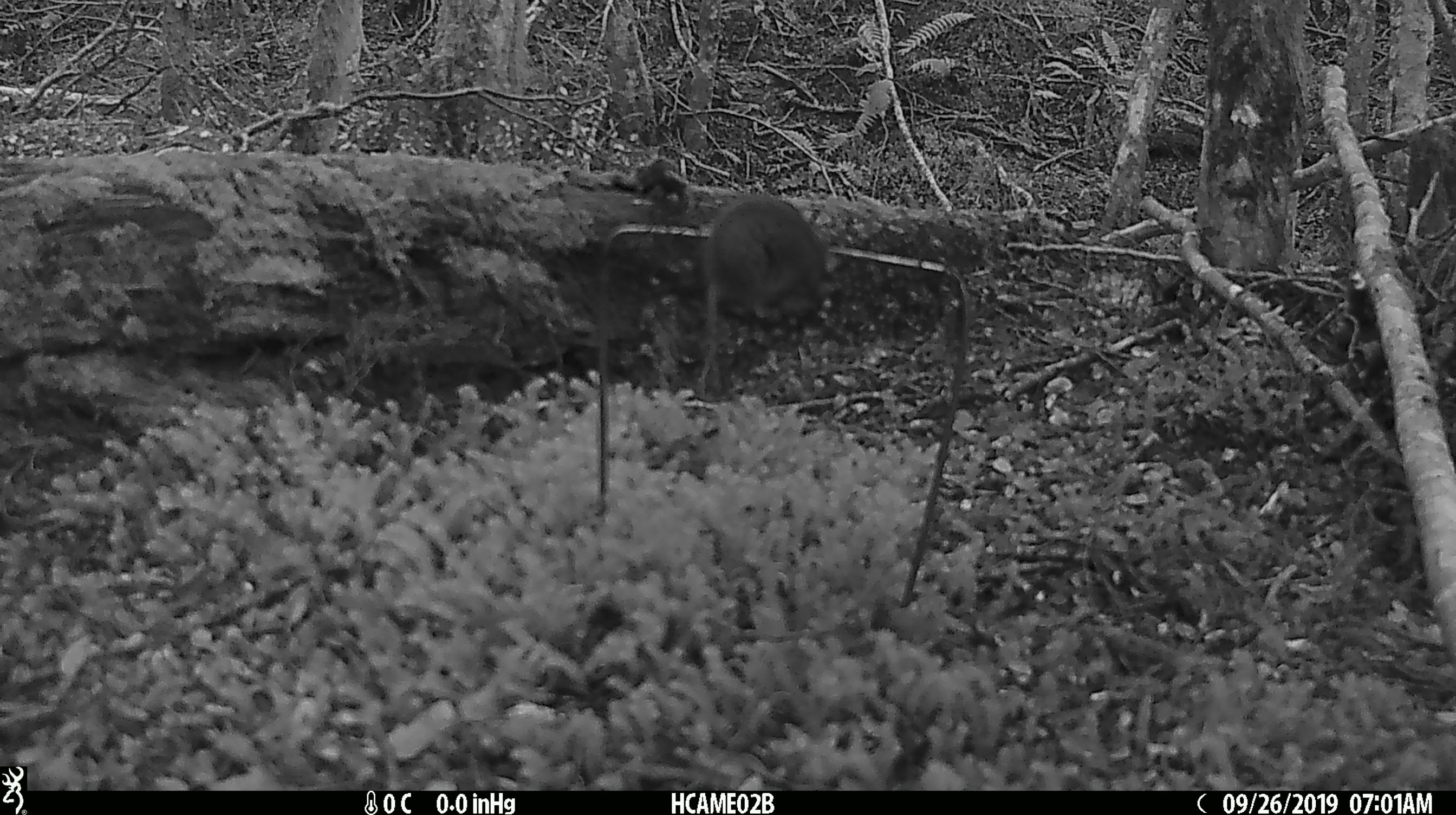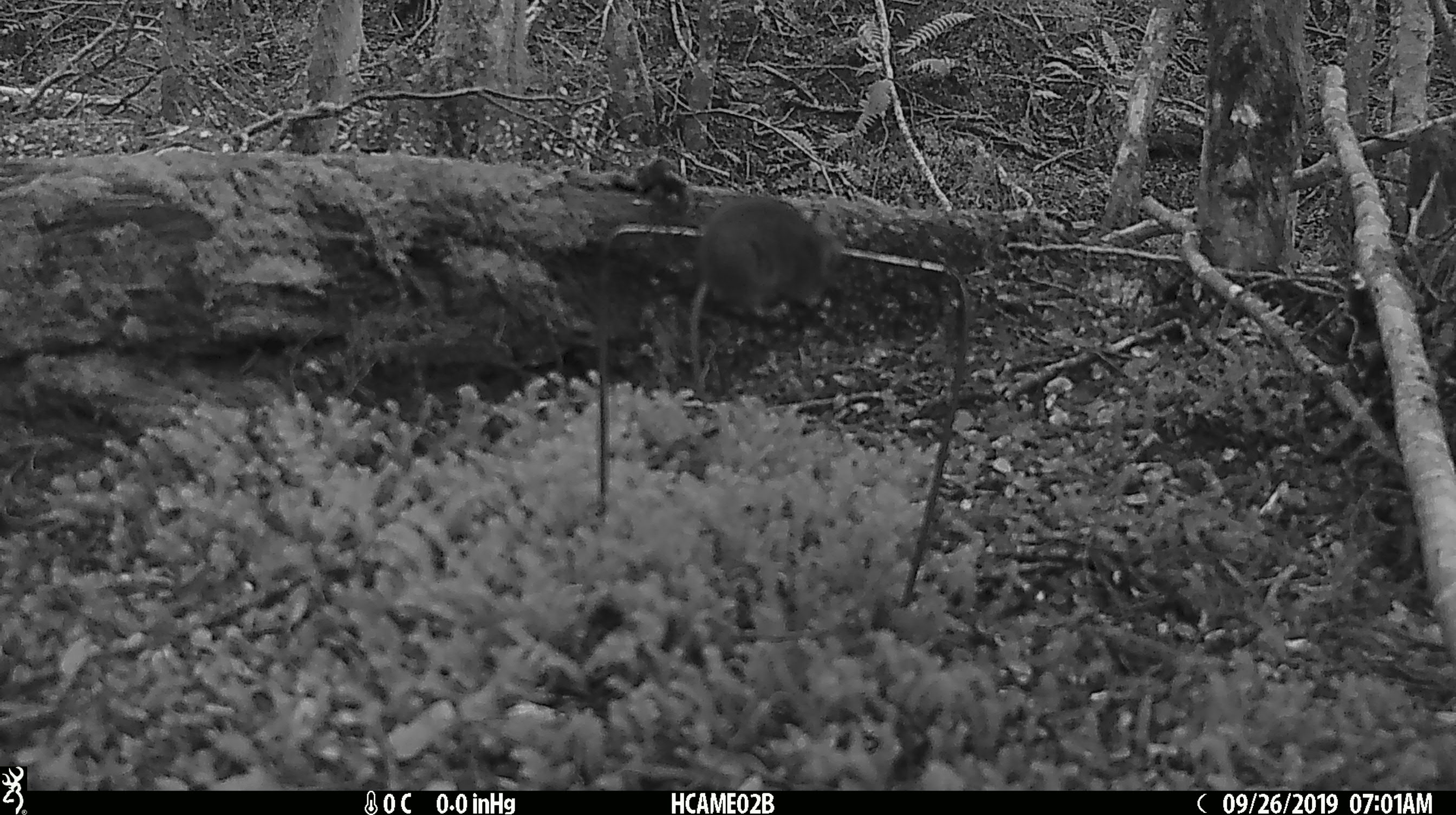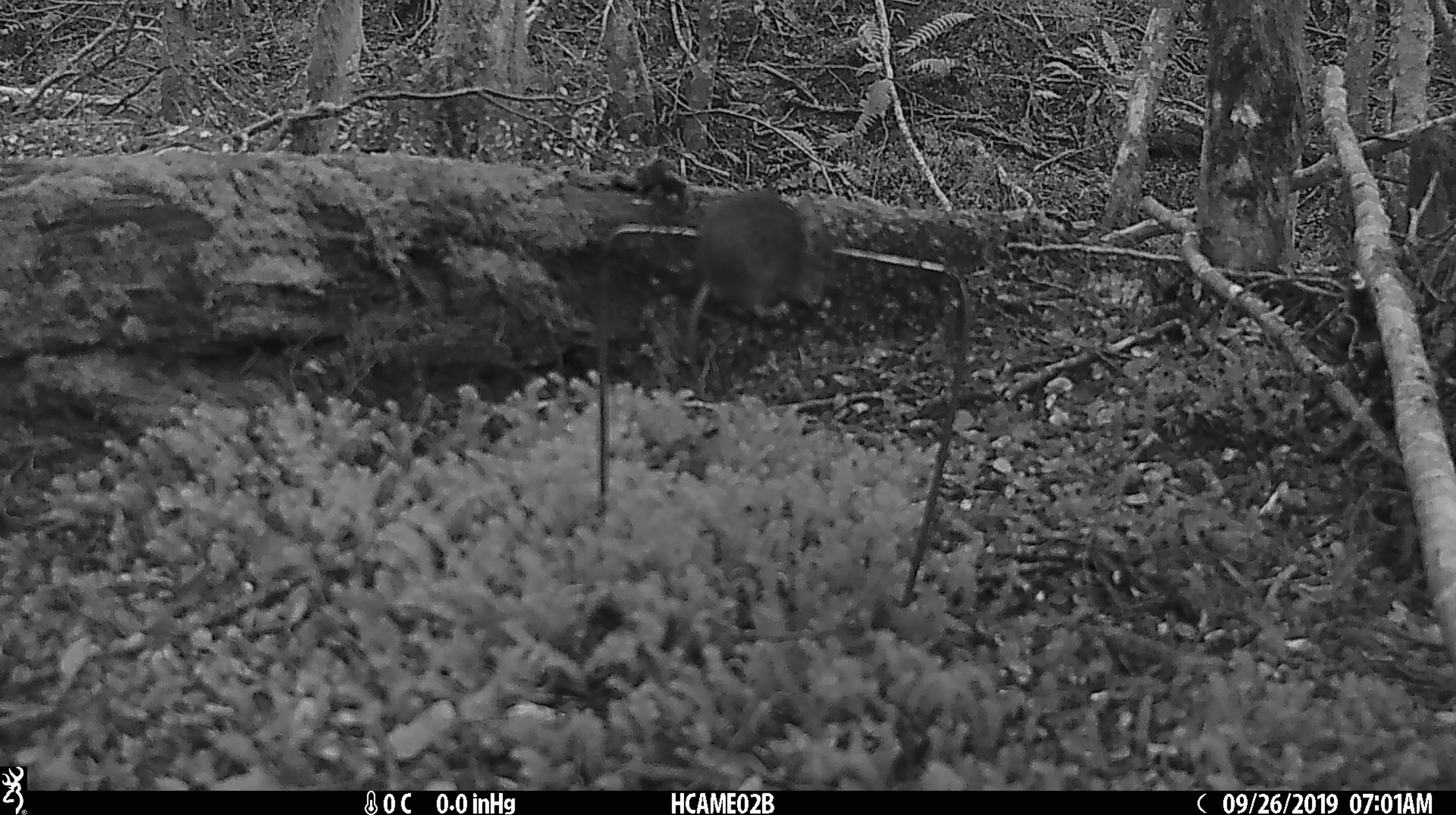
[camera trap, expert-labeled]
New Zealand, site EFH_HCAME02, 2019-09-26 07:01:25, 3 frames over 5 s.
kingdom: Animalia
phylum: Chordata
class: Mammalia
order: Rodentia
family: Muridae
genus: Mus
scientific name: Mus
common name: mouse